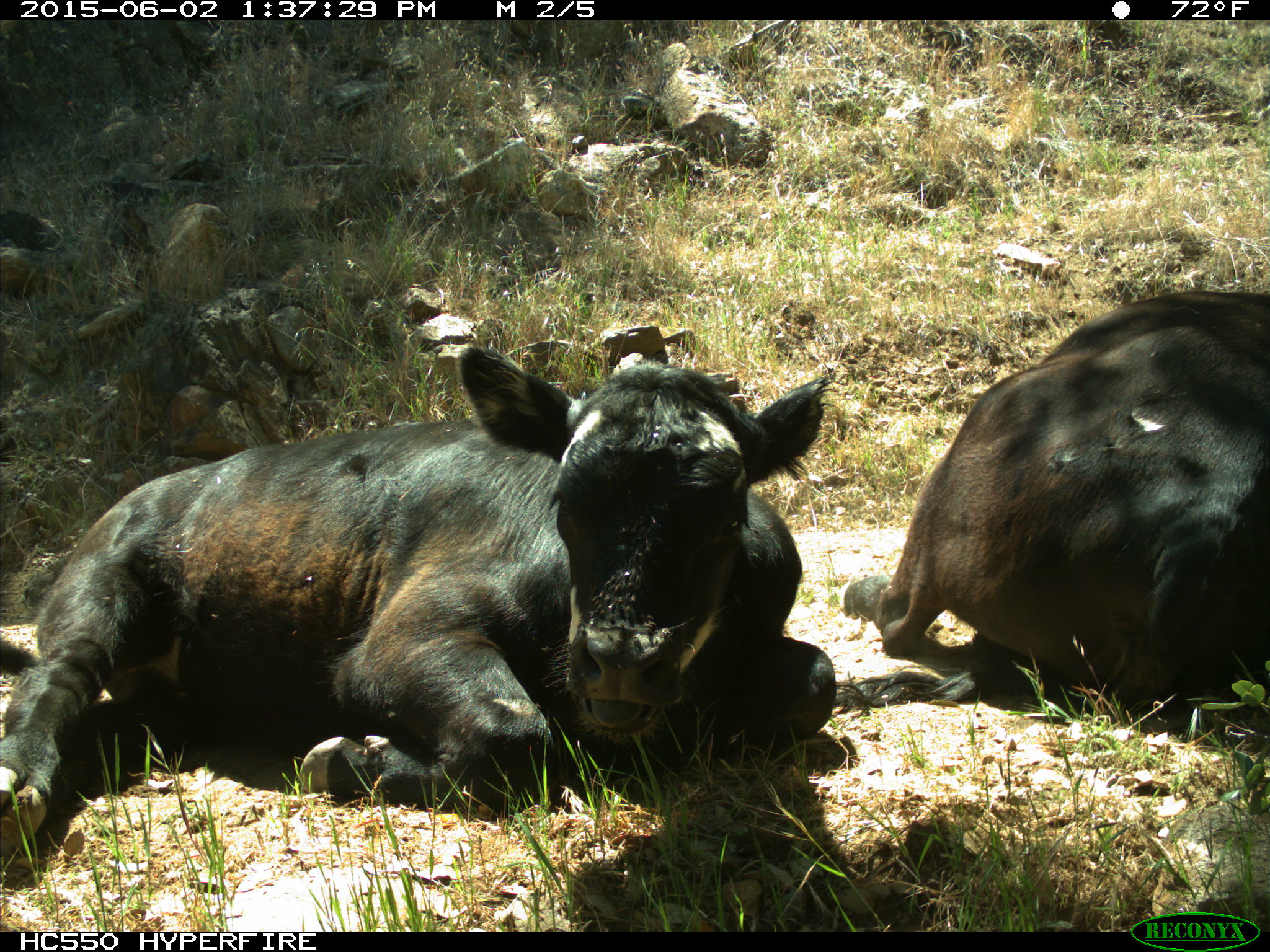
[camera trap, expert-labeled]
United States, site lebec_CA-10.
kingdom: Animalia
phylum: Chordata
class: Mammalia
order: Artiodactyla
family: Bovidae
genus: Bos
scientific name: Bos taurus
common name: domestic cow